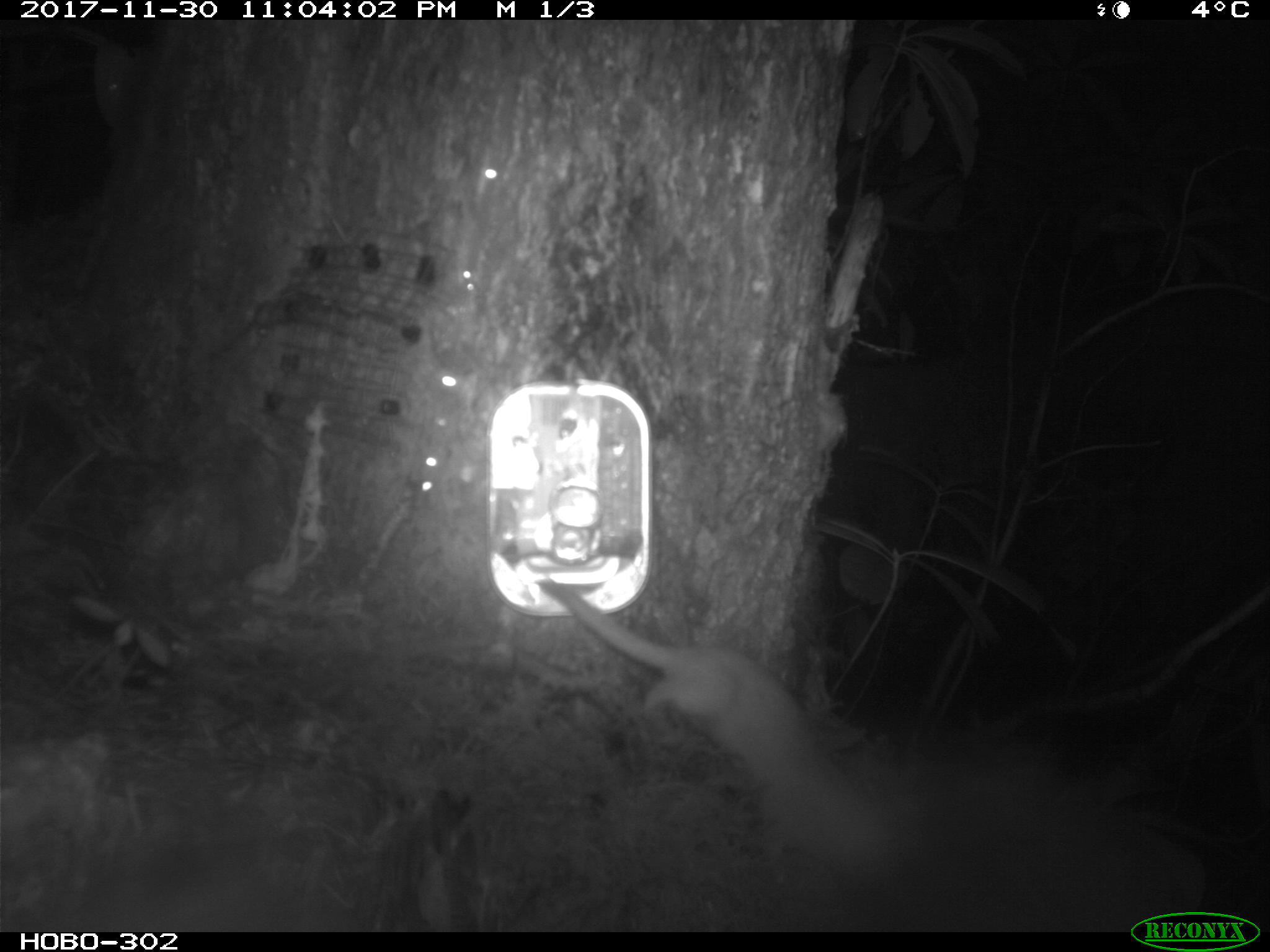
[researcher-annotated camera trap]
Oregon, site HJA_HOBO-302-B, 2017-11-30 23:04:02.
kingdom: Animalia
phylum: Chordata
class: Mammalia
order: Carnivora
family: Mustelidae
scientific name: Mustelidae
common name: weasel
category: weasel family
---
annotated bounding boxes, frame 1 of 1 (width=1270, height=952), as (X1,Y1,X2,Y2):
weasel family: (499,560,958,921)